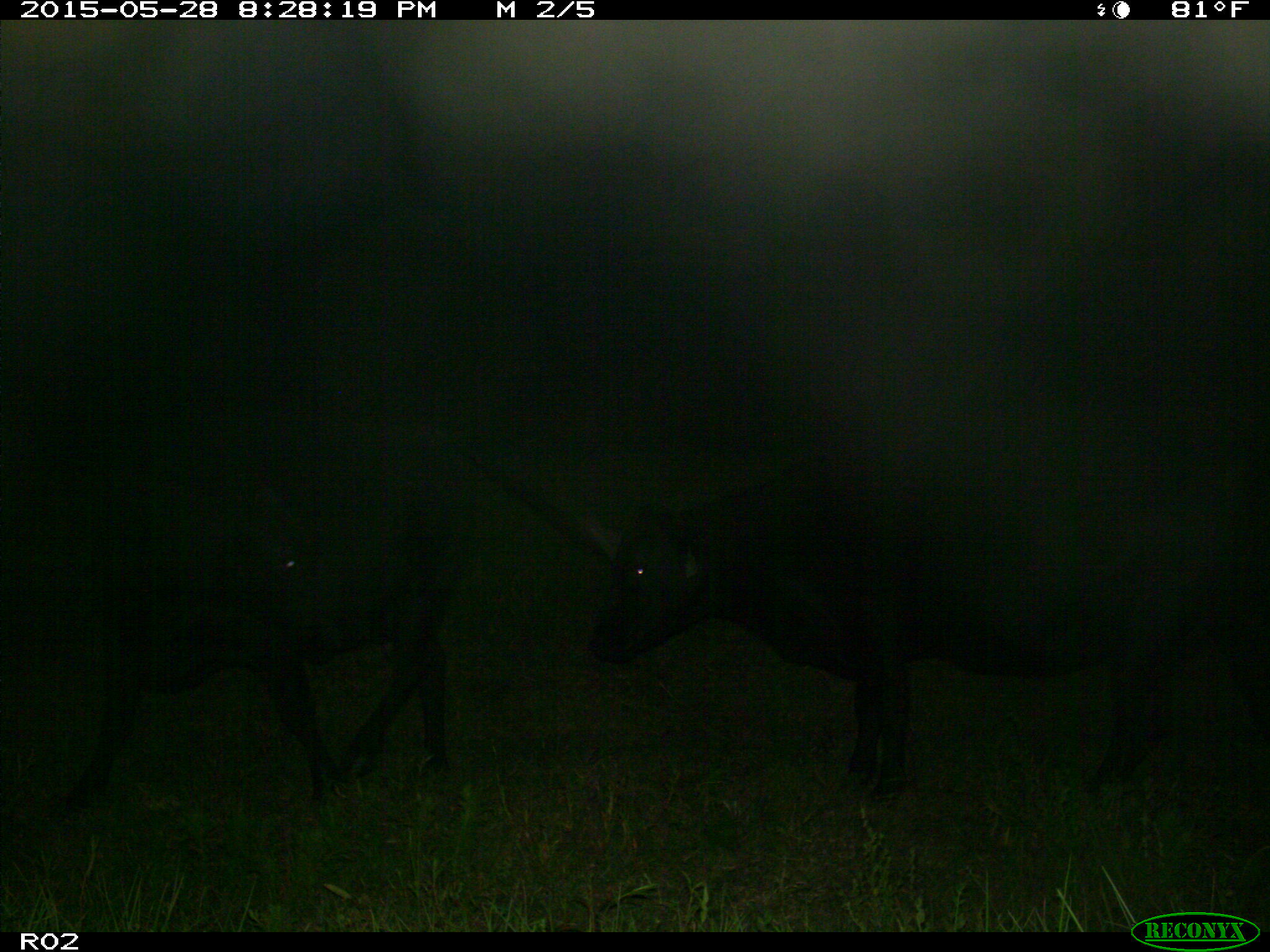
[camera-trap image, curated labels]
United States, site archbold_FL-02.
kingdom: Animalia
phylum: Chordata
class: Mammalia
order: Artiodactyla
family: Bovidae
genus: Bos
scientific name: Bos taurus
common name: domestic cow